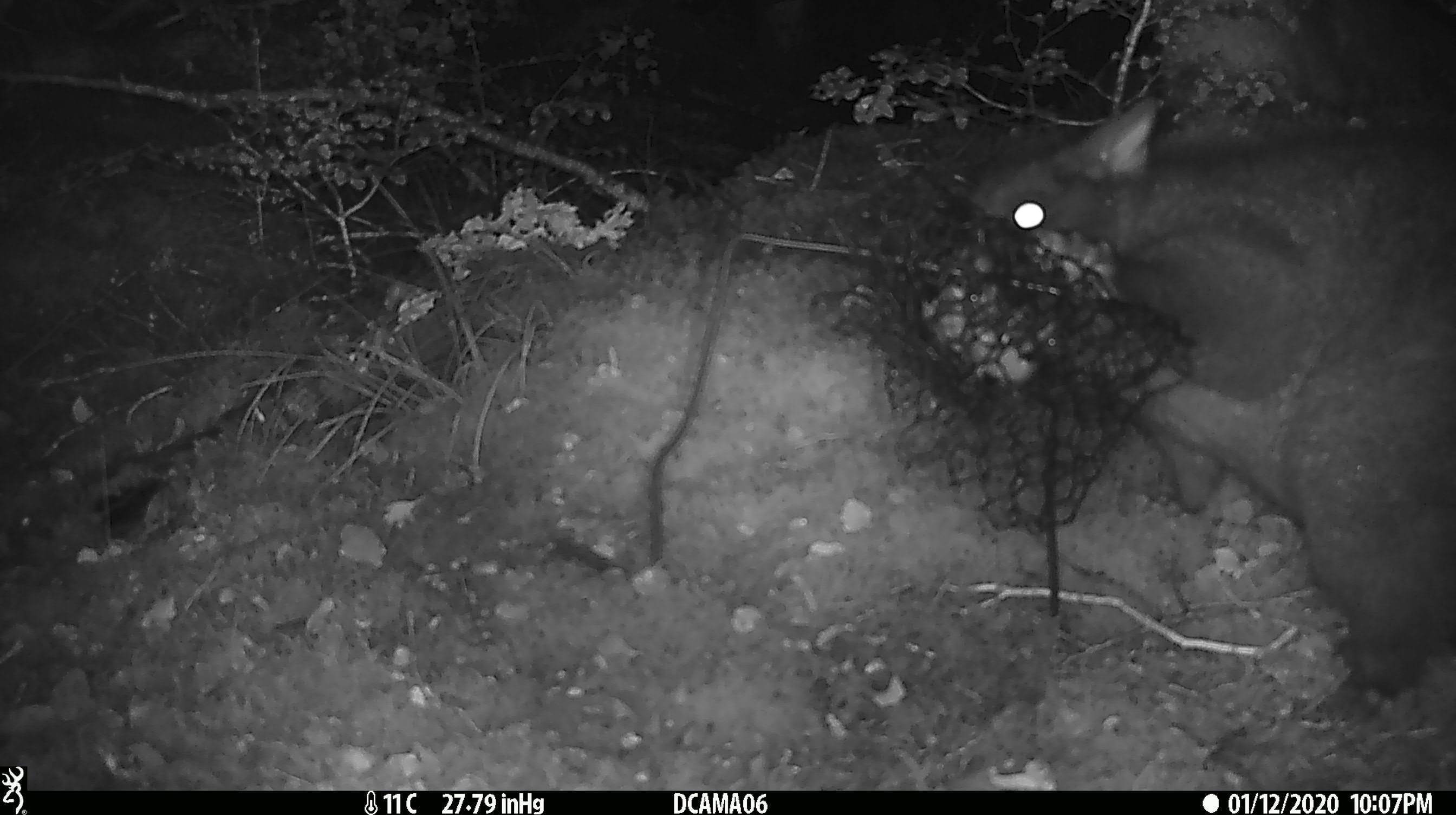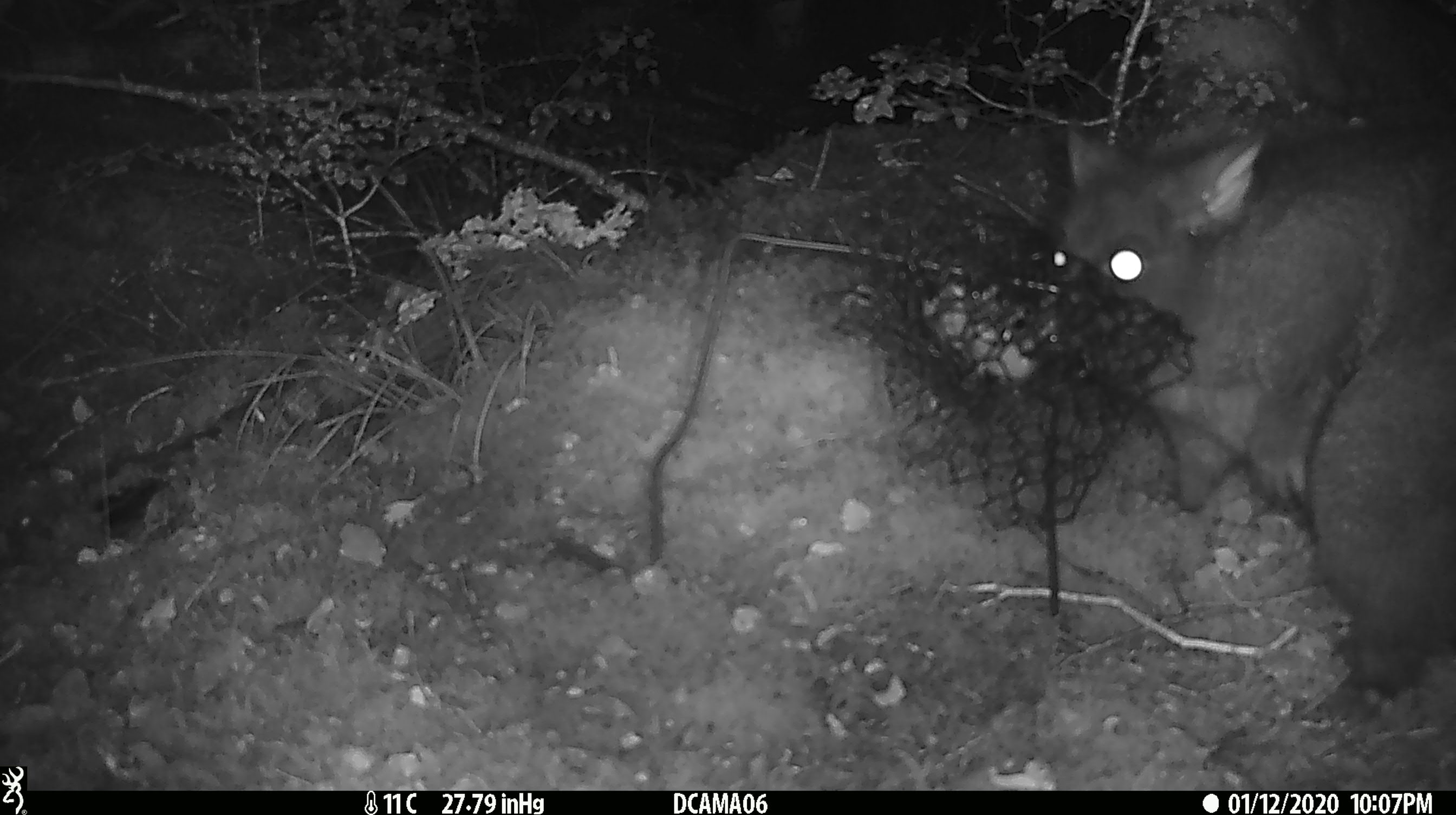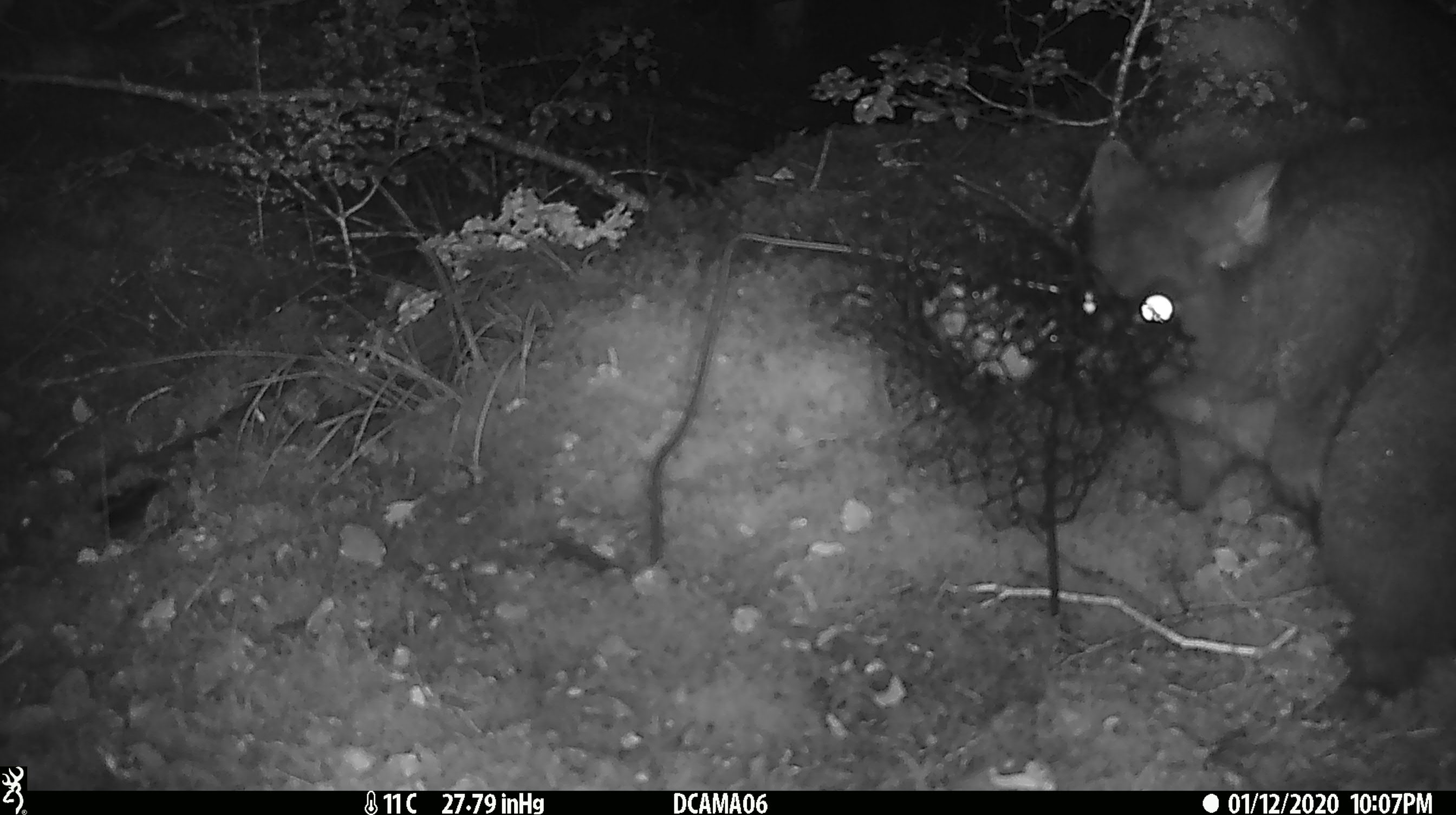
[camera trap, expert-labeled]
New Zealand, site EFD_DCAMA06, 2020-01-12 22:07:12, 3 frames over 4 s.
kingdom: Animalia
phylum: Chordata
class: Mammalia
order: Diprotodontia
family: Phalangeridae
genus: Trichosurus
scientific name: Trichosurus vulpecula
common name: common brushtail possum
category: possum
Possum (common brushtail possum) (Trichosurus vulpecula).